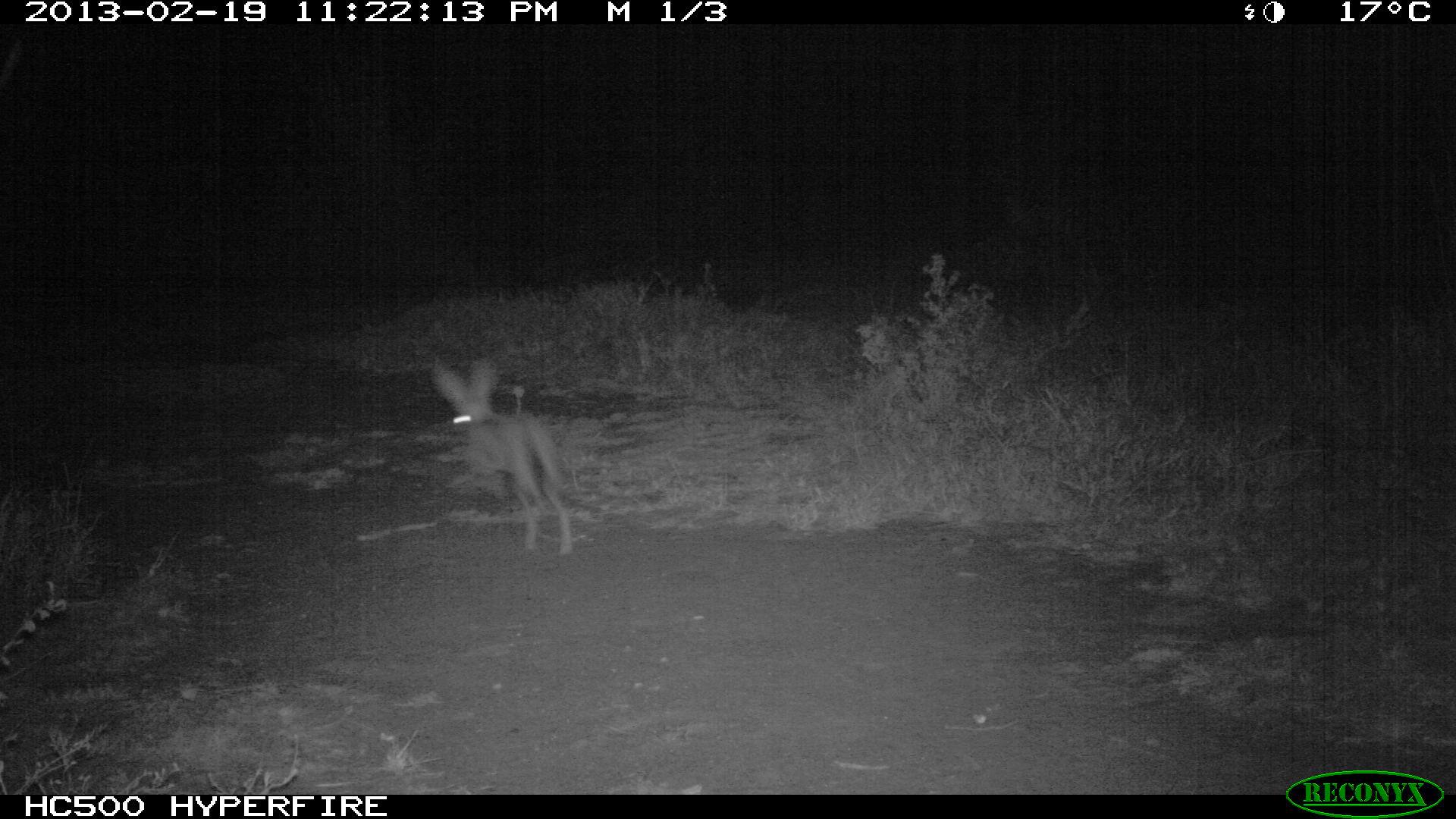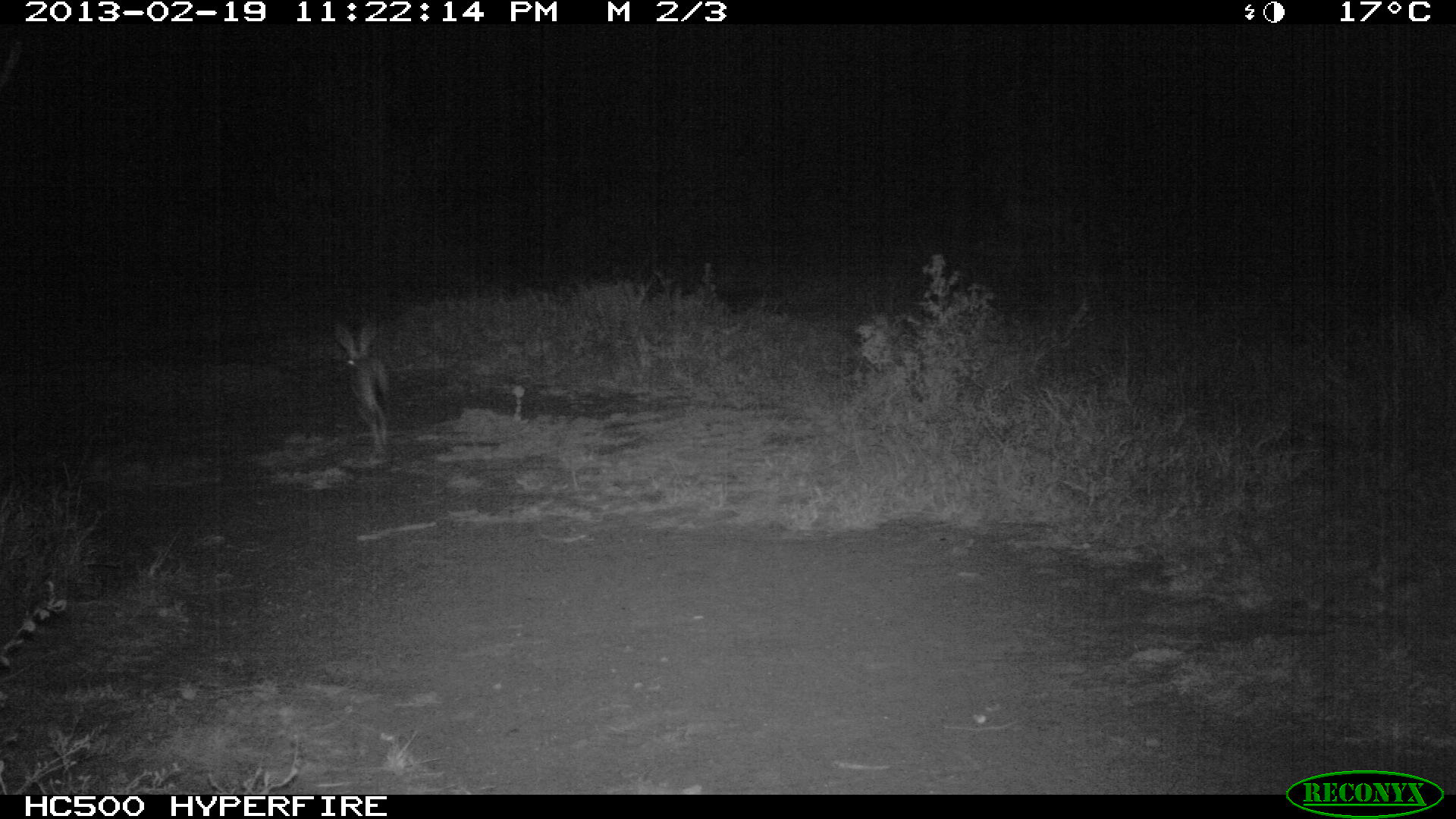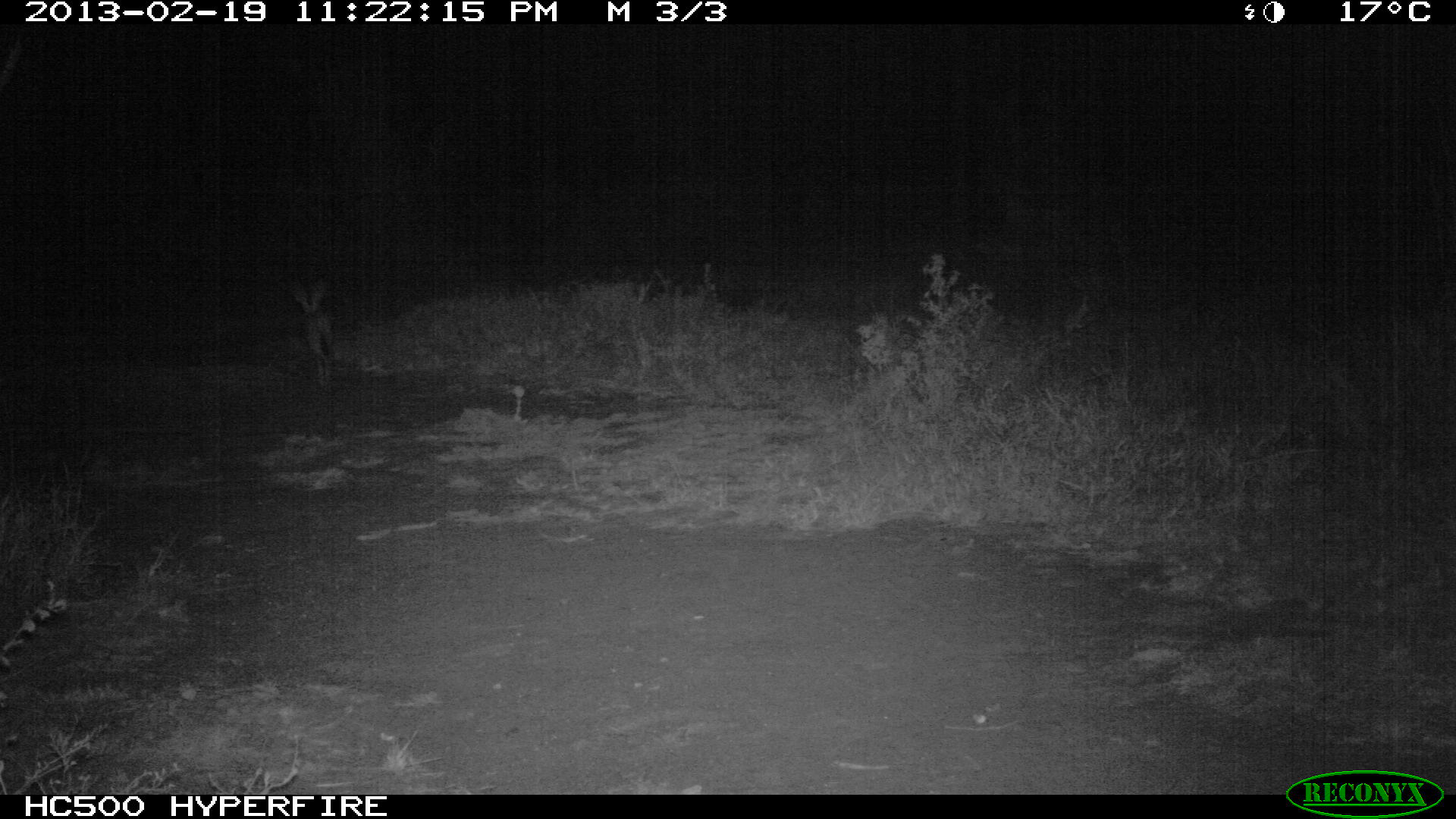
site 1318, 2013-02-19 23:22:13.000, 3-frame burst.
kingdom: Animalia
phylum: Chordata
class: Mammalia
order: Lagomorpha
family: Leporidae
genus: Lepus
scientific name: Lepus saxatilis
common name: scrub hare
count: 1